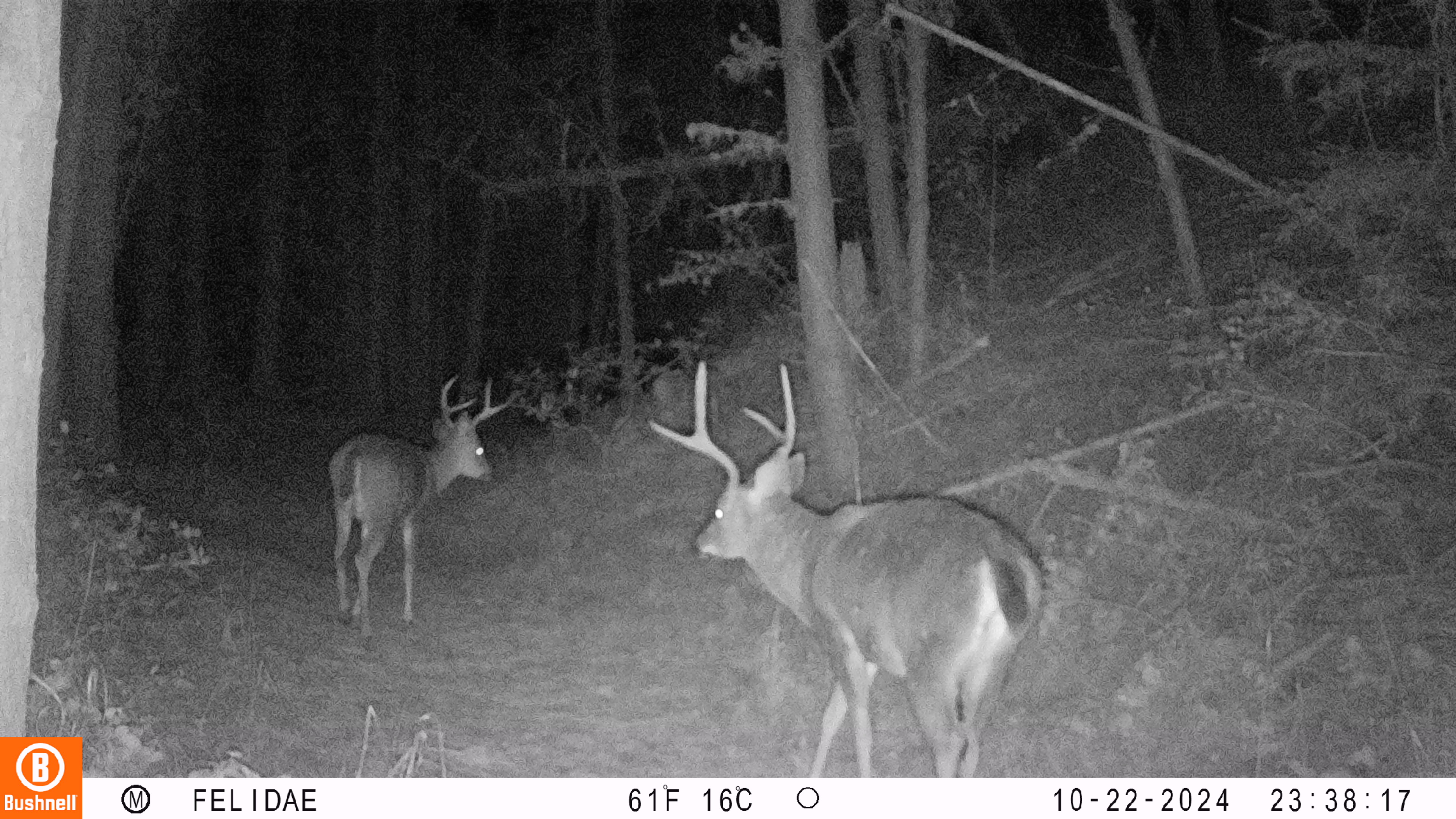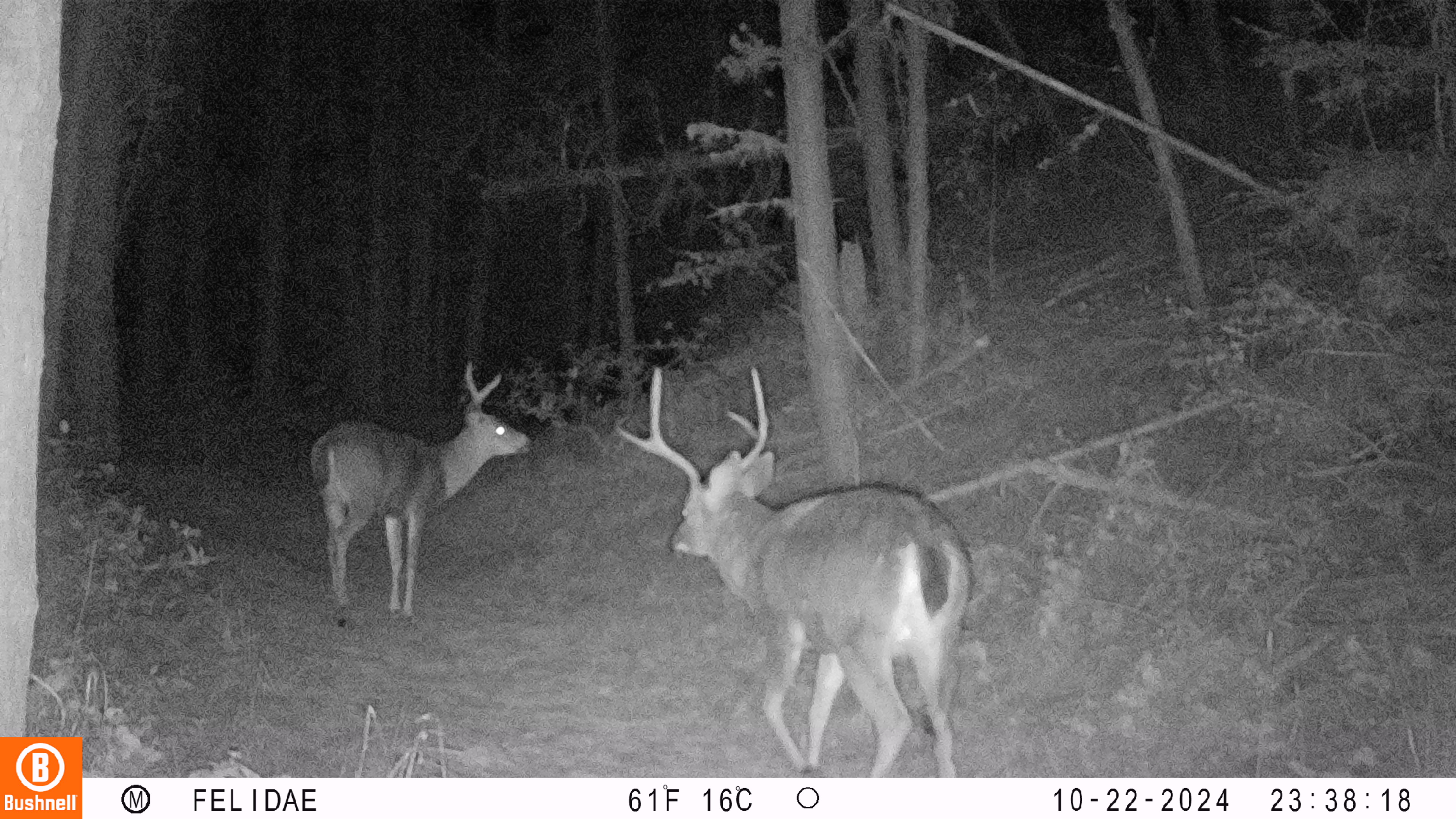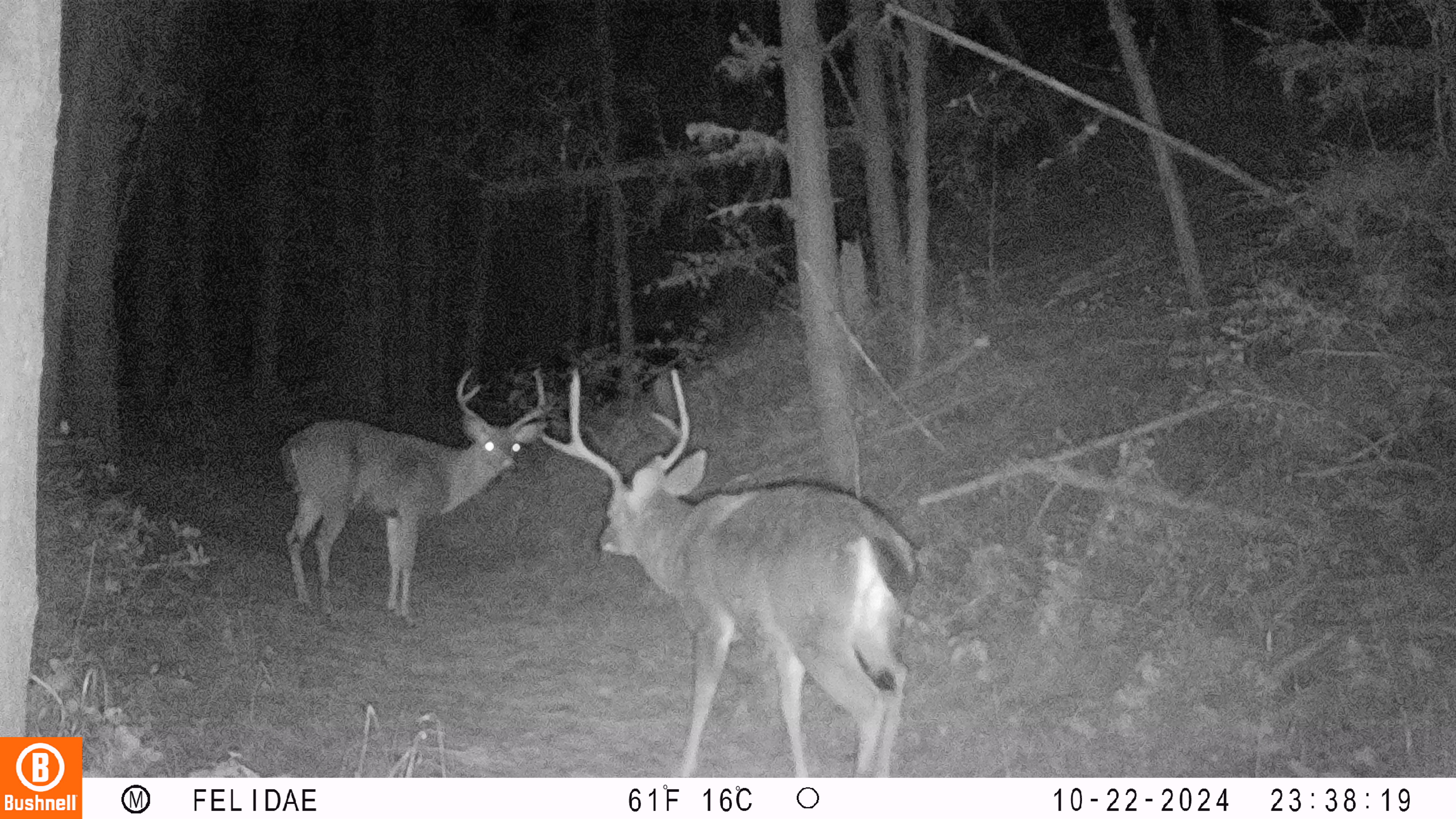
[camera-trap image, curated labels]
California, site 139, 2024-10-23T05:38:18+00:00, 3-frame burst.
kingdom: Animalia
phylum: Chordata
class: Mammalia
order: Artiodactyla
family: Cervidae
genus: Odocoileus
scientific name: Odocoileus hemionus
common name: mule deer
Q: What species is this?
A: Mule deer (Odocoileus hemionus).